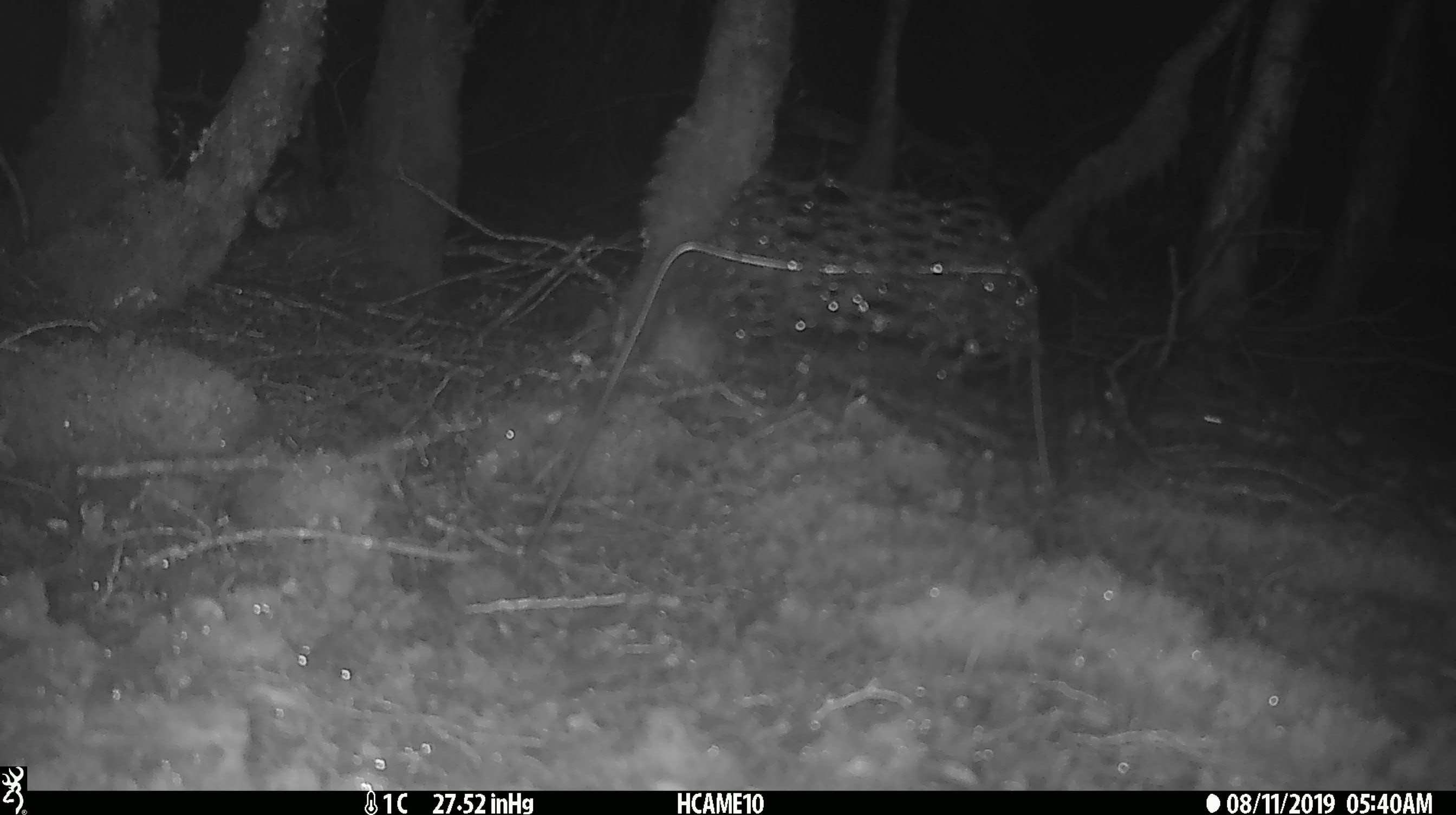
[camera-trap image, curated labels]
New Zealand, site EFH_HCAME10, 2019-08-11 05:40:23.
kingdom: Animalia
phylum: Chordata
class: Mammalia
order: Rodentia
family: Muridae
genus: Mus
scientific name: Mus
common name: mouse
Mouse (Mus).